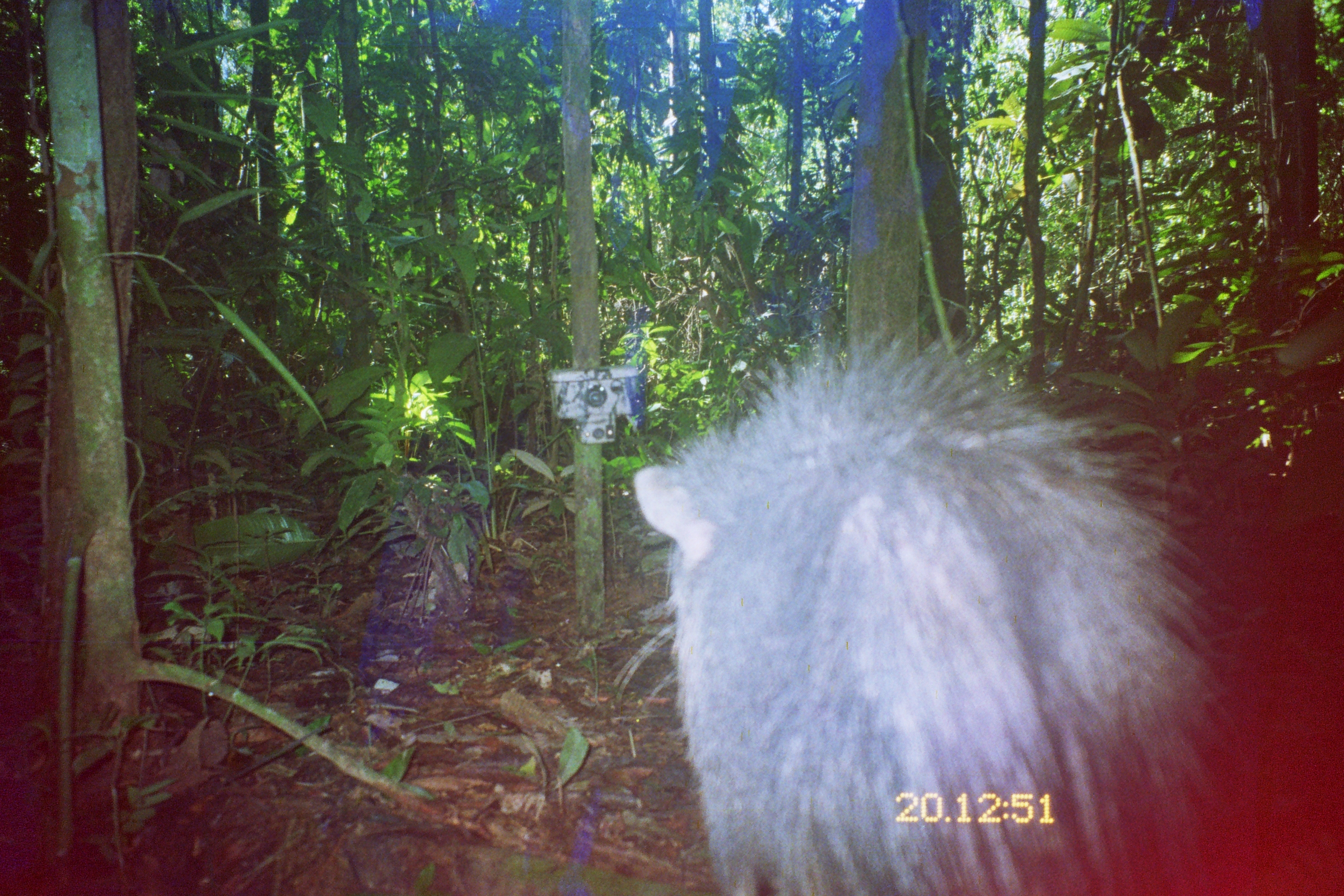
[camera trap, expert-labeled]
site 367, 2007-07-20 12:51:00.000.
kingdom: Animalia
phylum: Chordata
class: Mammalia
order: Artiodactyla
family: Tayassuidae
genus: Tayassu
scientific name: Tayassu pecari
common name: white-lipped peccary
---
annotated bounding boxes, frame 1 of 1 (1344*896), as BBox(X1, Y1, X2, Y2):
tayassu pecari: BBox(632, 307, 1306, 896)